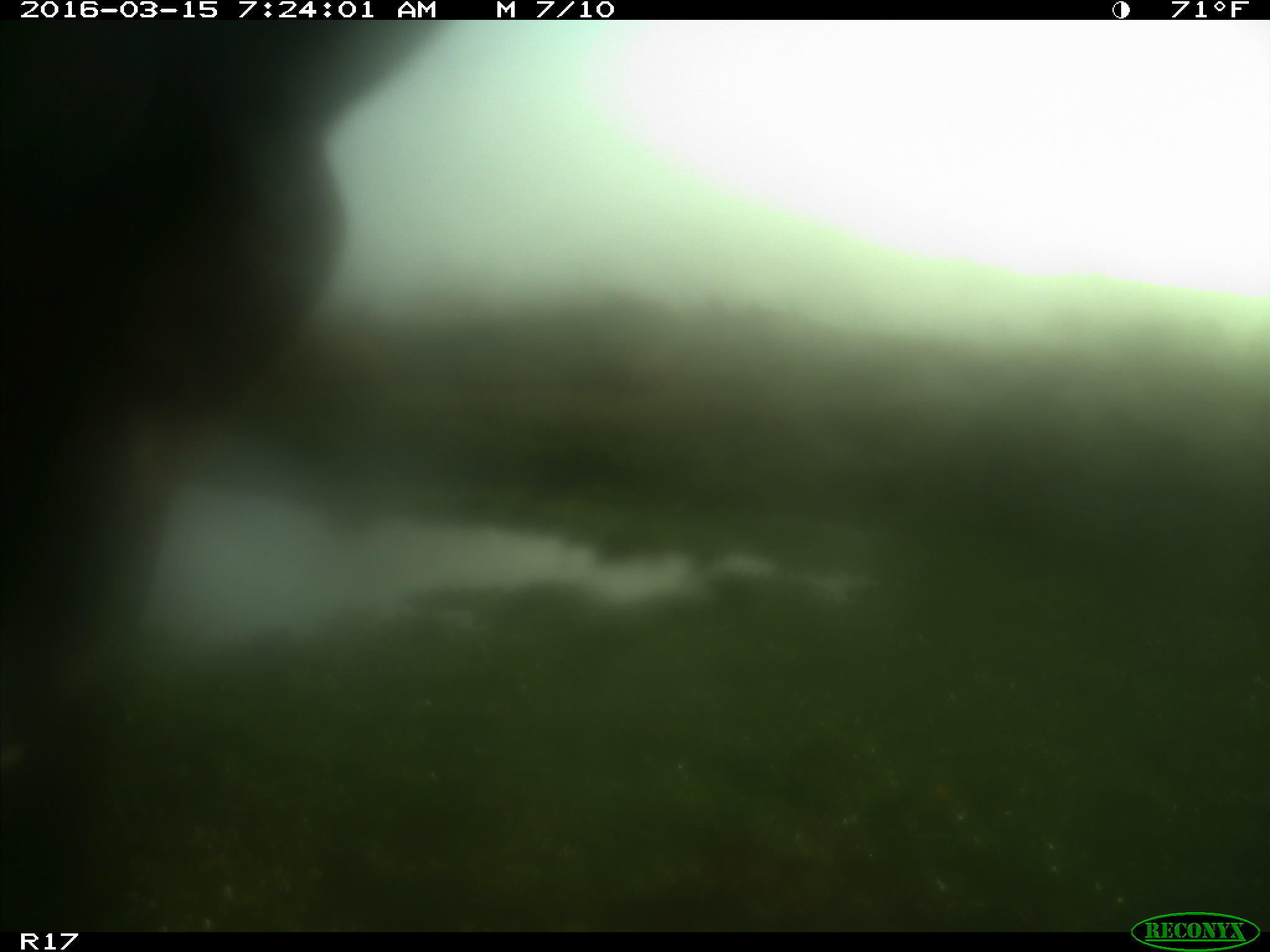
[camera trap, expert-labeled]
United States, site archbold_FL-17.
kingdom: Animalia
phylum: Chordata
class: Mammalia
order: Artiodactyla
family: Bovidae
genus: Bos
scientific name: Bos taurus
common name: domestic cow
Bos taurus (domestic cow).